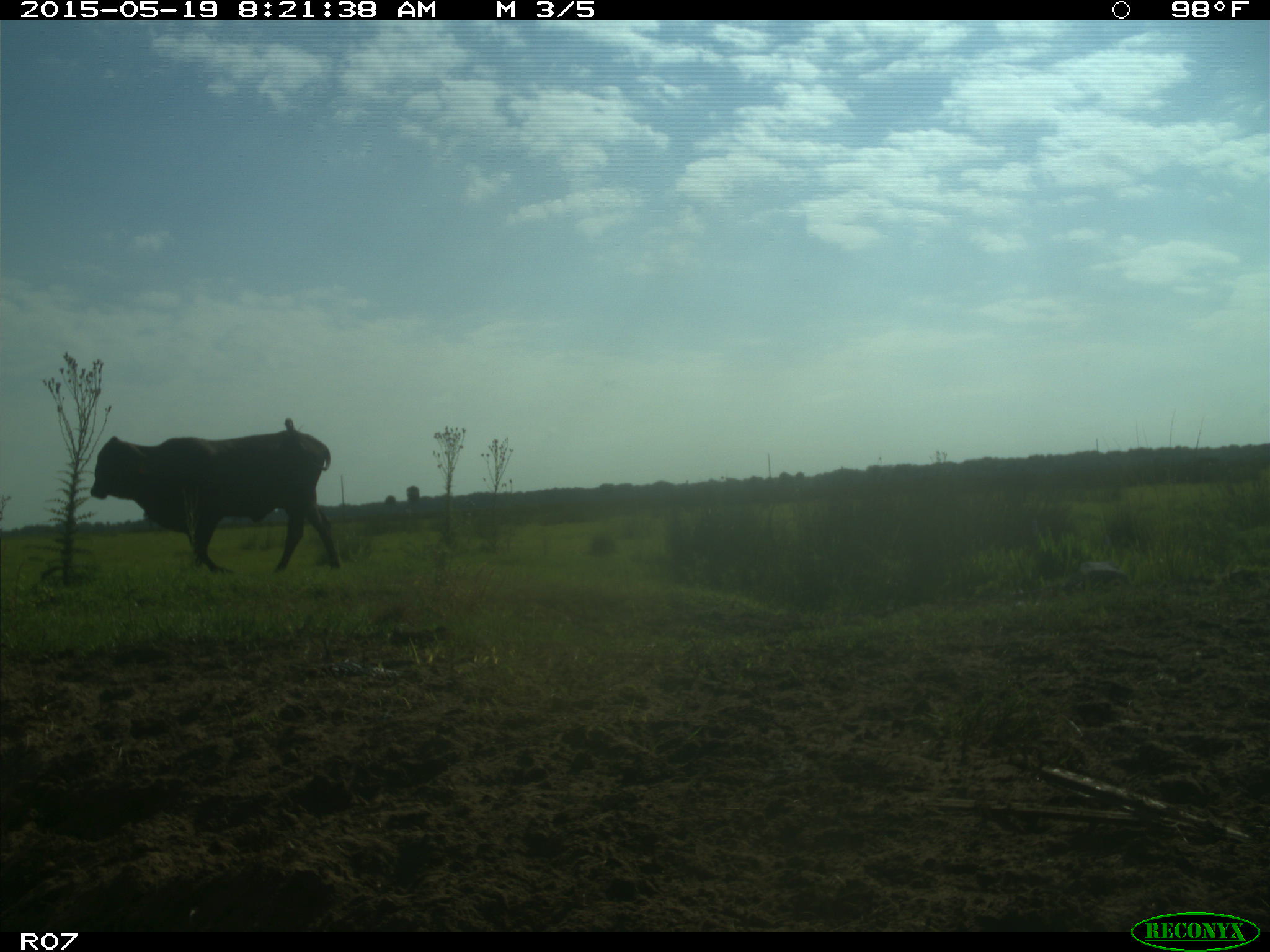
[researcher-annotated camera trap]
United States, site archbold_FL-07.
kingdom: Animalia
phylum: Chordata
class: Mammalia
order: Artiodactyla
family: Bovidae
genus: Bos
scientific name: Bos taurus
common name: domestic cow